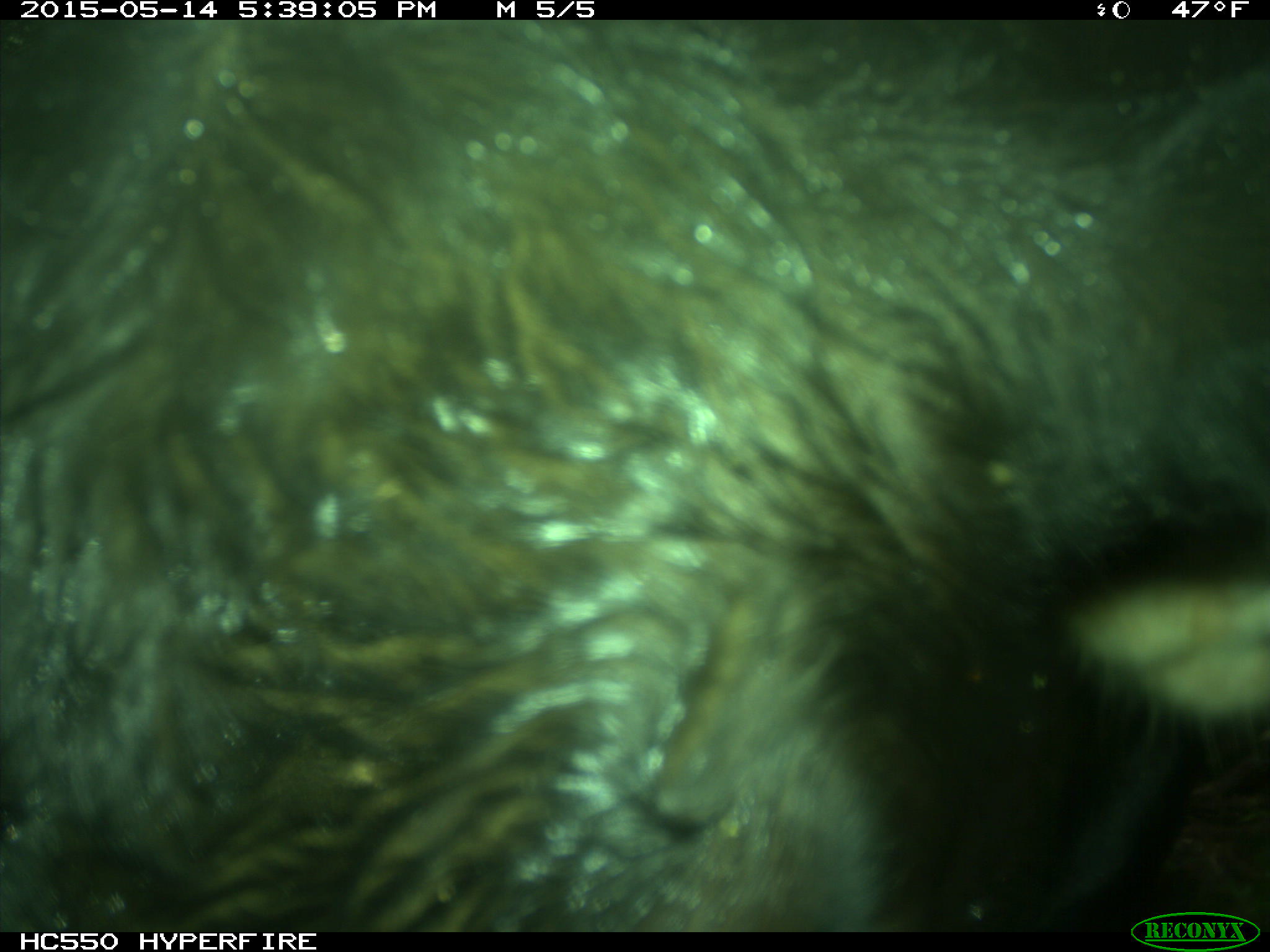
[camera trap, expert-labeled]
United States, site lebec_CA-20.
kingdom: Animalia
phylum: Chordata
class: Mammalia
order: Artiodactyla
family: Bovidae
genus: Bos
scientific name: Bos taurus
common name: domestic cow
Bos taurus (domestic cow).